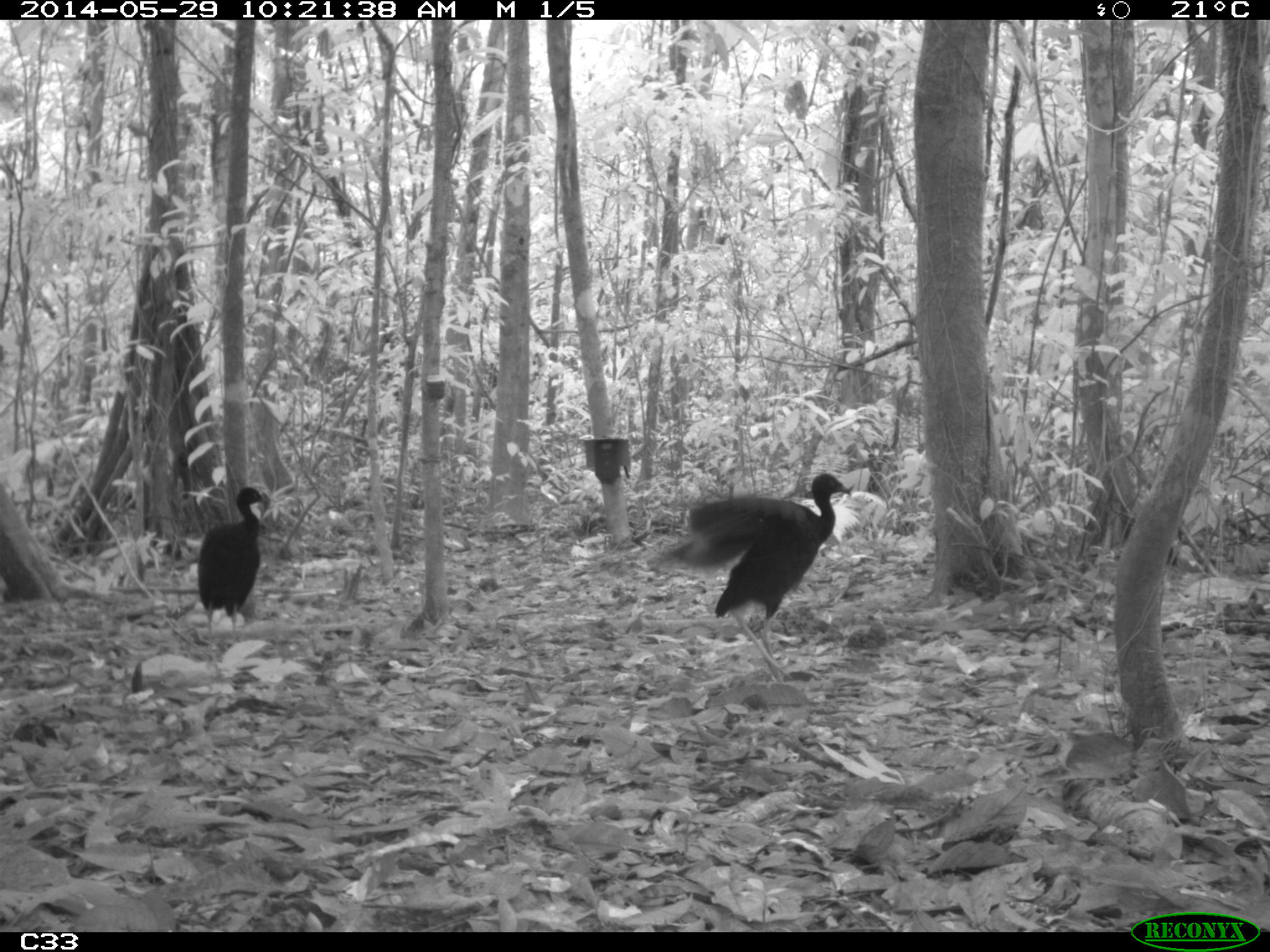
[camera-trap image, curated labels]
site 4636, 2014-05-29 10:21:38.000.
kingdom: Animalia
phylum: Chordata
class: Aves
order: Gruiformes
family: Psophiidae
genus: Psophia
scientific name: Psophia crepitans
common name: gray-winged trumpeter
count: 5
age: adult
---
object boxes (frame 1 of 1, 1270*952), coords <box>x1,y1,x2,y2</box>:
psophia crepitans: <box>646,473,851,683</box>; <box>197,486,278,662</box>